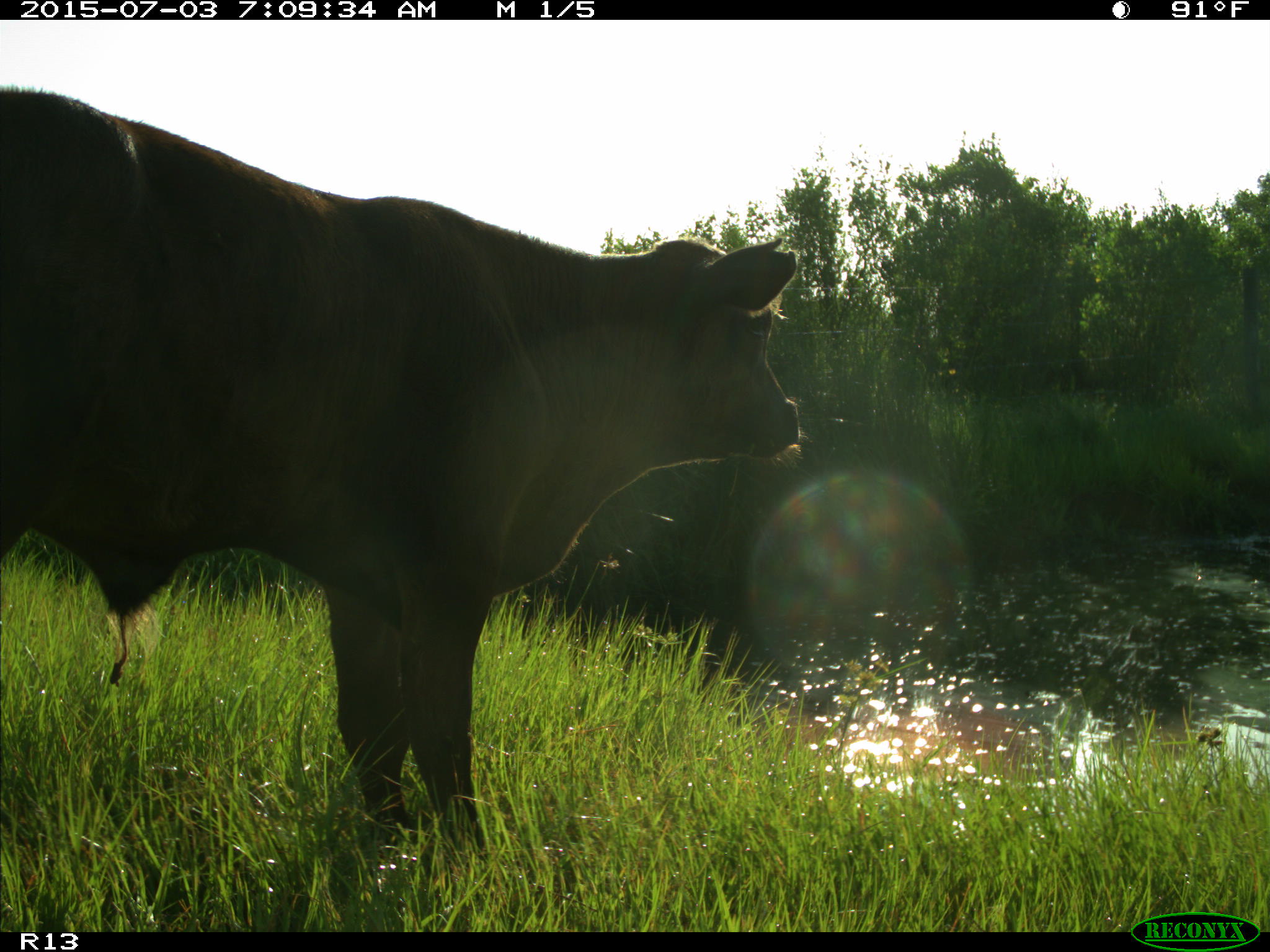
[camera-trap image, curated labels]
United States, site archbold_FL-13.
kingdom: Animalia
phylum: Chordata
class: Mammalia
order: Artiodactyla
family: Bovidae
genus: Bos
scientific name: Bos taurus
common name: domestic cow